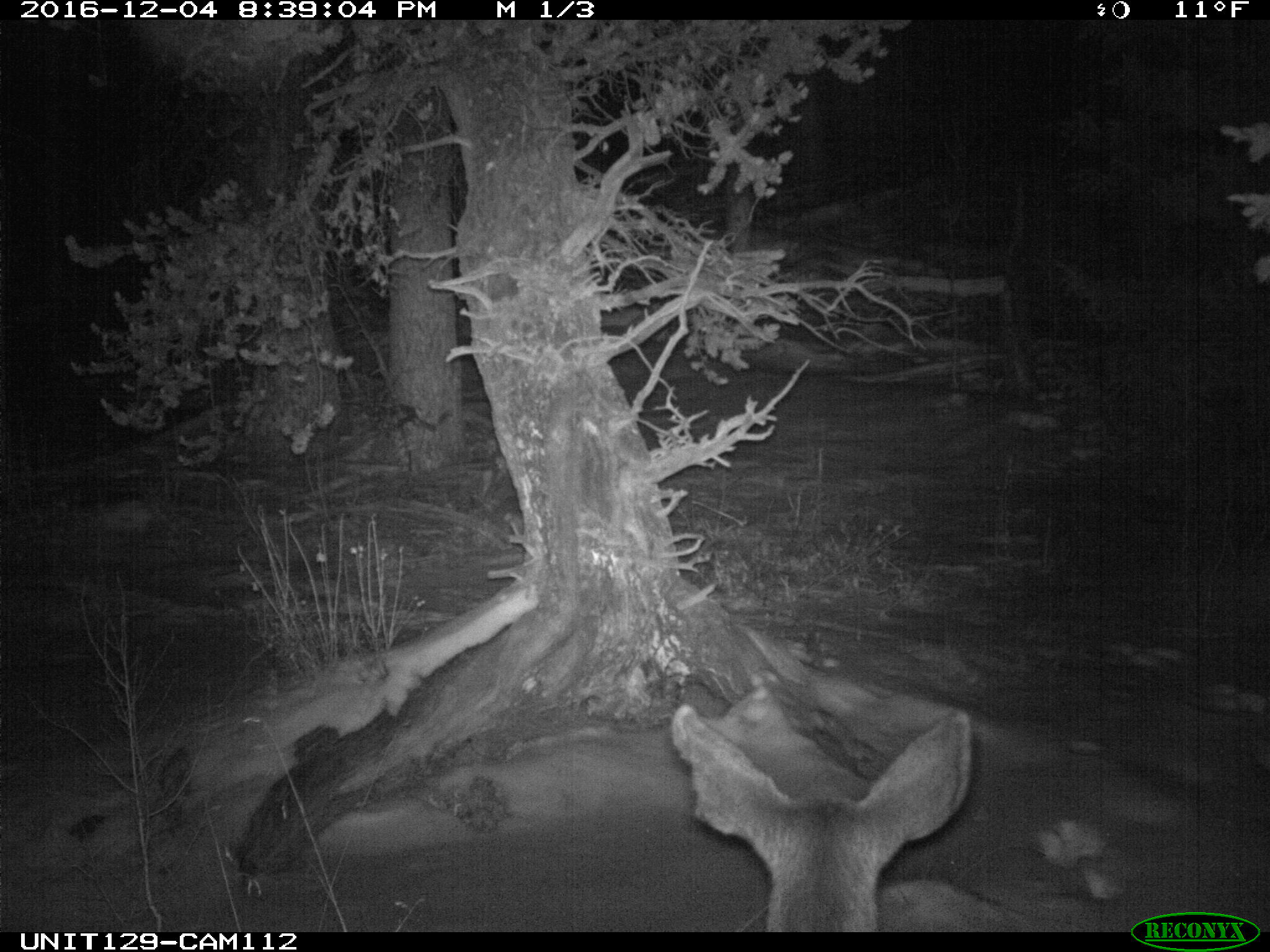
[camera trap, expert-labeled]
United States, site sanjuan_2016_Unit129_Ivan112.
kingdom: Animalia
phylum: Chordata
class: Mammalia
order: Artiodactyla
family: Cervidae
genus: Odocoileus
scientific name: Odocoileus hemionus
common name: mule deer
Odocoileus hemionus (mule deer).